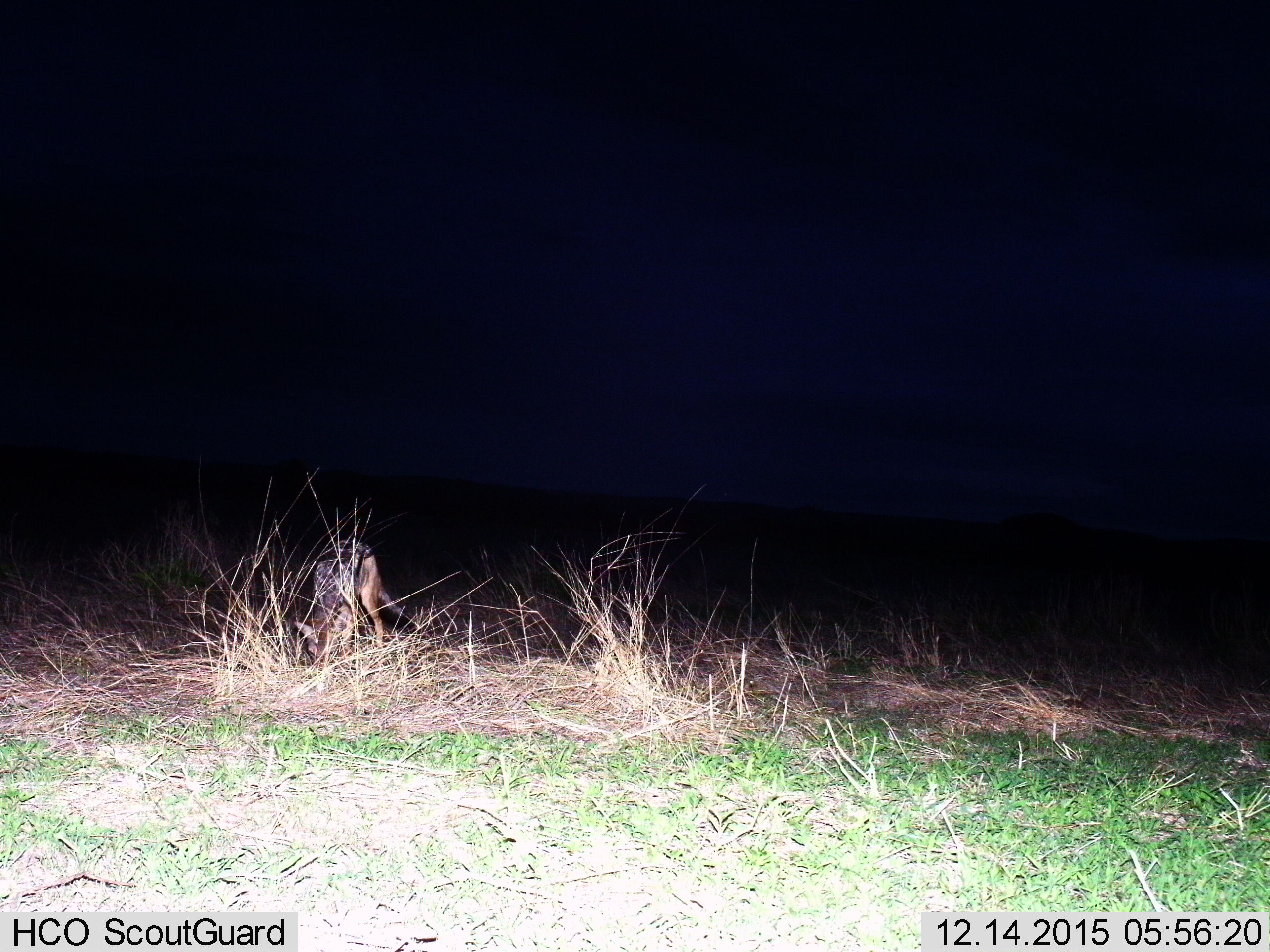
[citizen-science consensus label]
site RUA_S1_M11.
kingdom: Animalia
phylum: Chordata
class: Mammalia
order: Carnivora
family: Canidae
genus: Lupulella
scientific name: Lupulella mesomelas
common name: black-backed jackal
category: jackalblackbacked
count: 1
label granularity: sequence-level